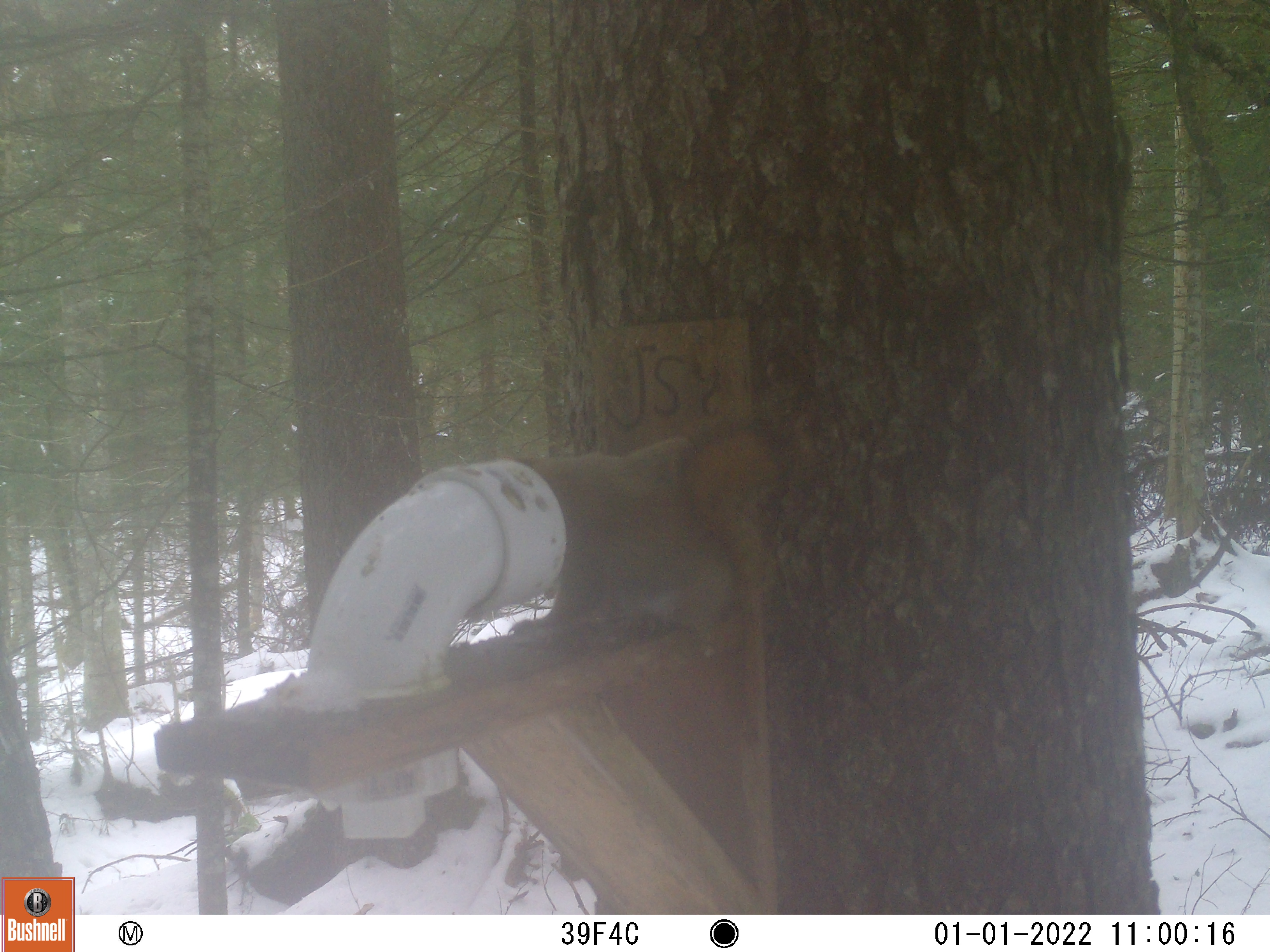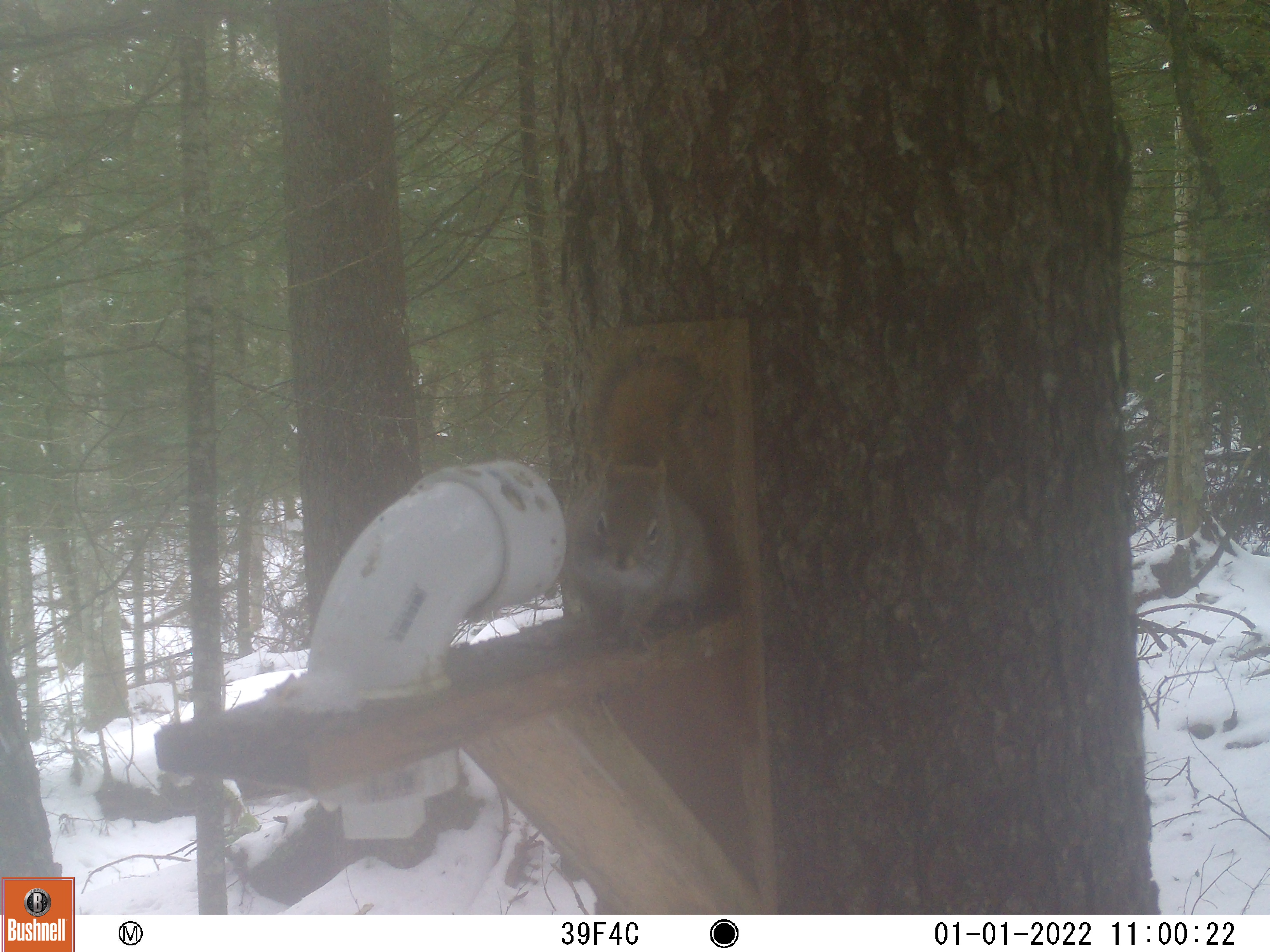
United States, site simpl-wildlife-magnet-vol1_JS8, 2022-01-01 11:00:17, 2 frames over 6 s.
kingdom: Animalia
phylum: Chordata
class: Mammalia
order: Rodentia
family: Sciuridae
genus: Tamiasciurus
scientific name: Tamiasciurus hudsonicus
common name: red squirrel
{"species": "red squirrel (Tamiasciurus hudsonicus)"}